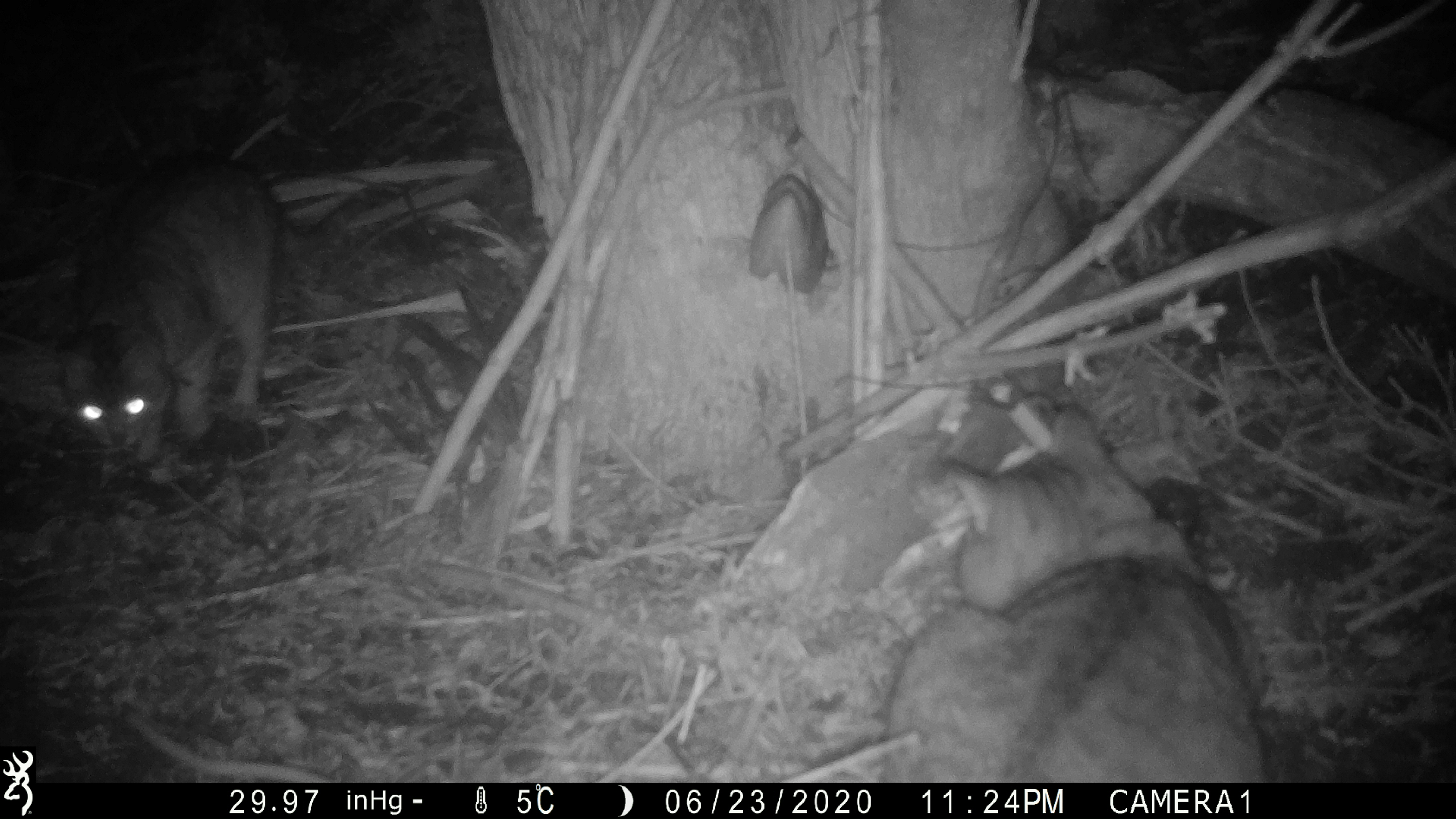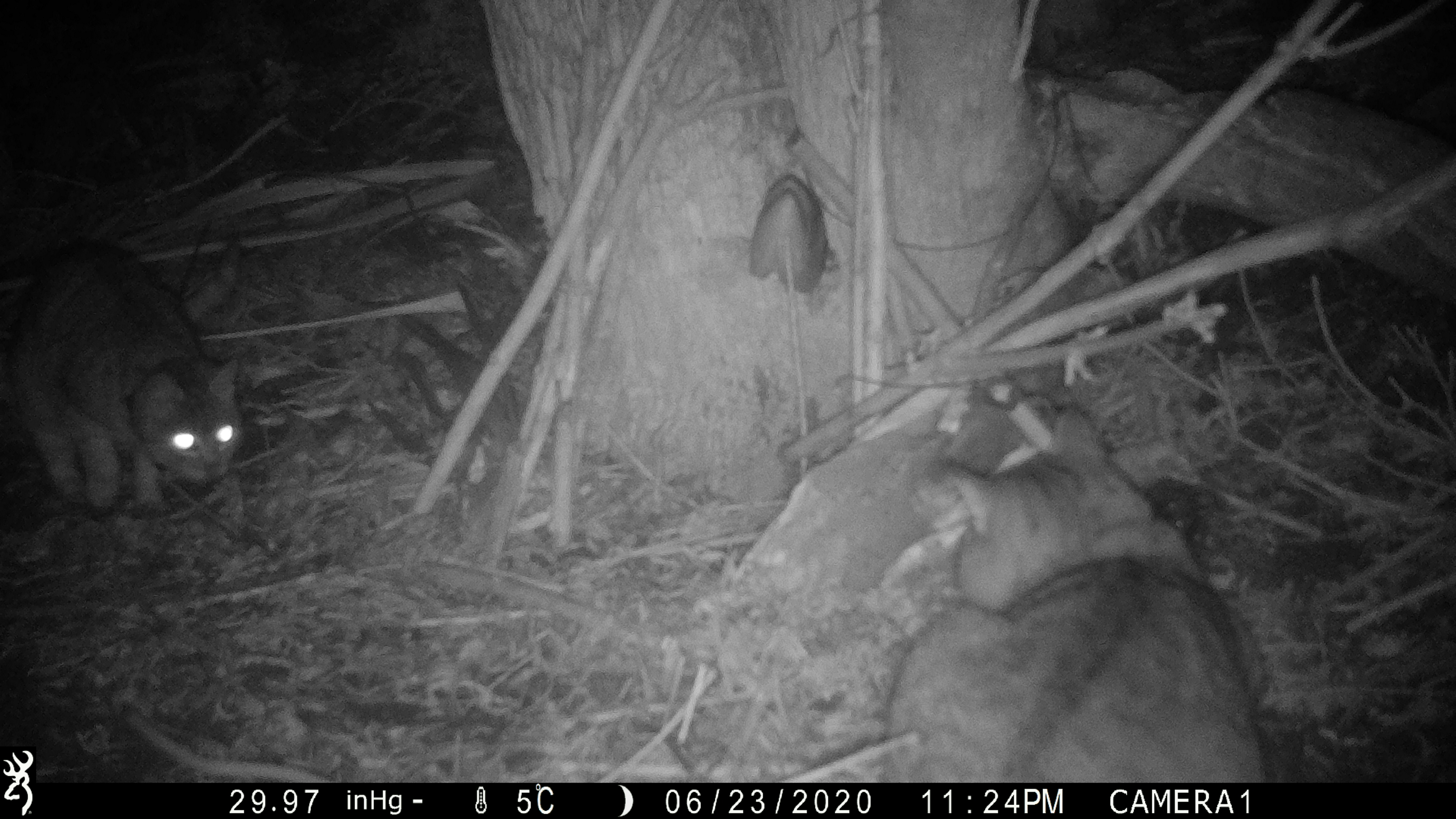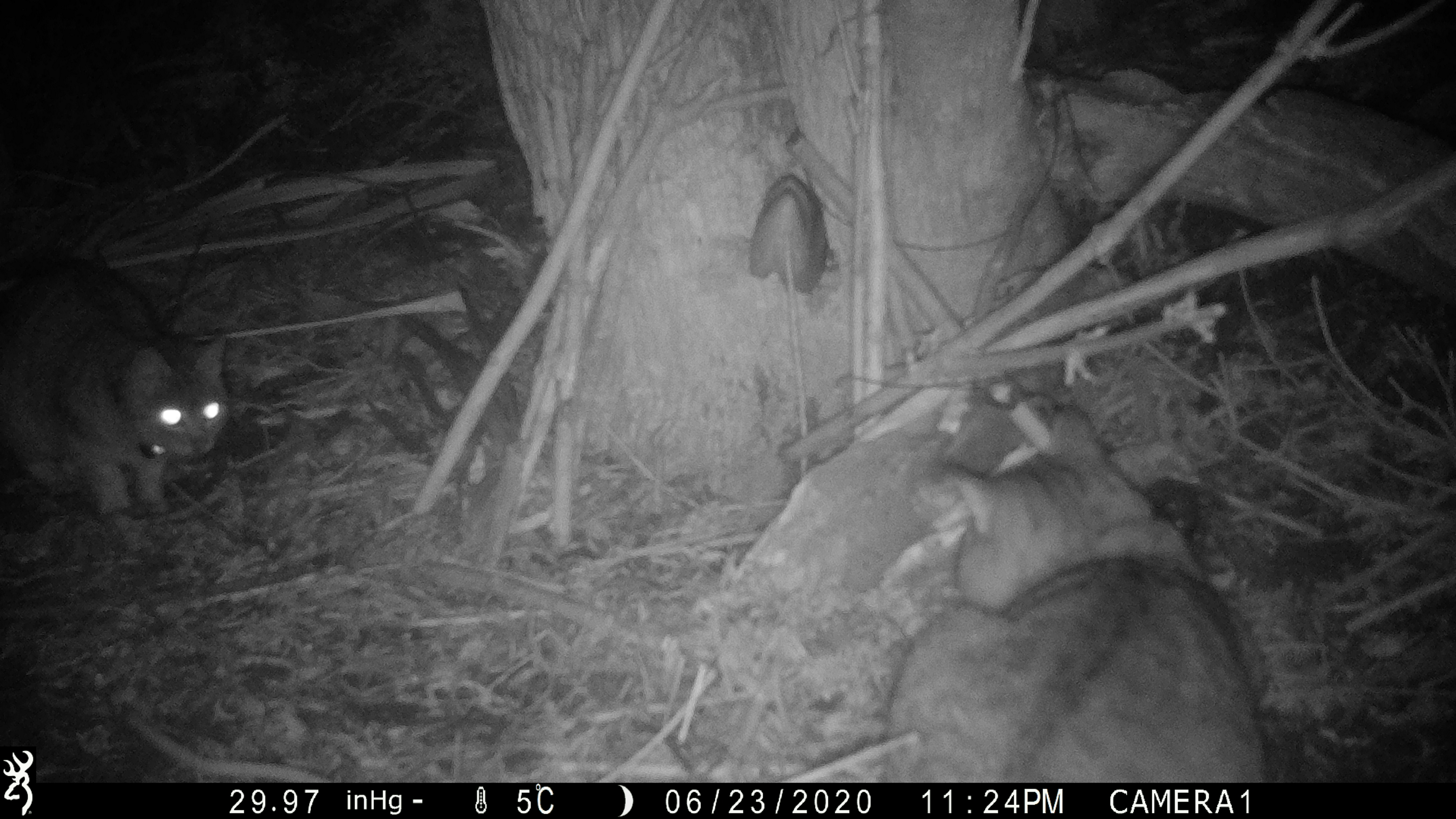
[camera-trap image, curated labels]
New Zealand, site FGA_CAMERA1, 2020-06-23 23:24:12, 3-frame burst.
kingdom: Animalia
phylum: Chordata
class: Mammalia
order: Carnivora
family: Felidae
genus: Felis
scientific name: Felis catus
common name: domestic cat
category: cat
Cat (domestic cat) (Felis catus).